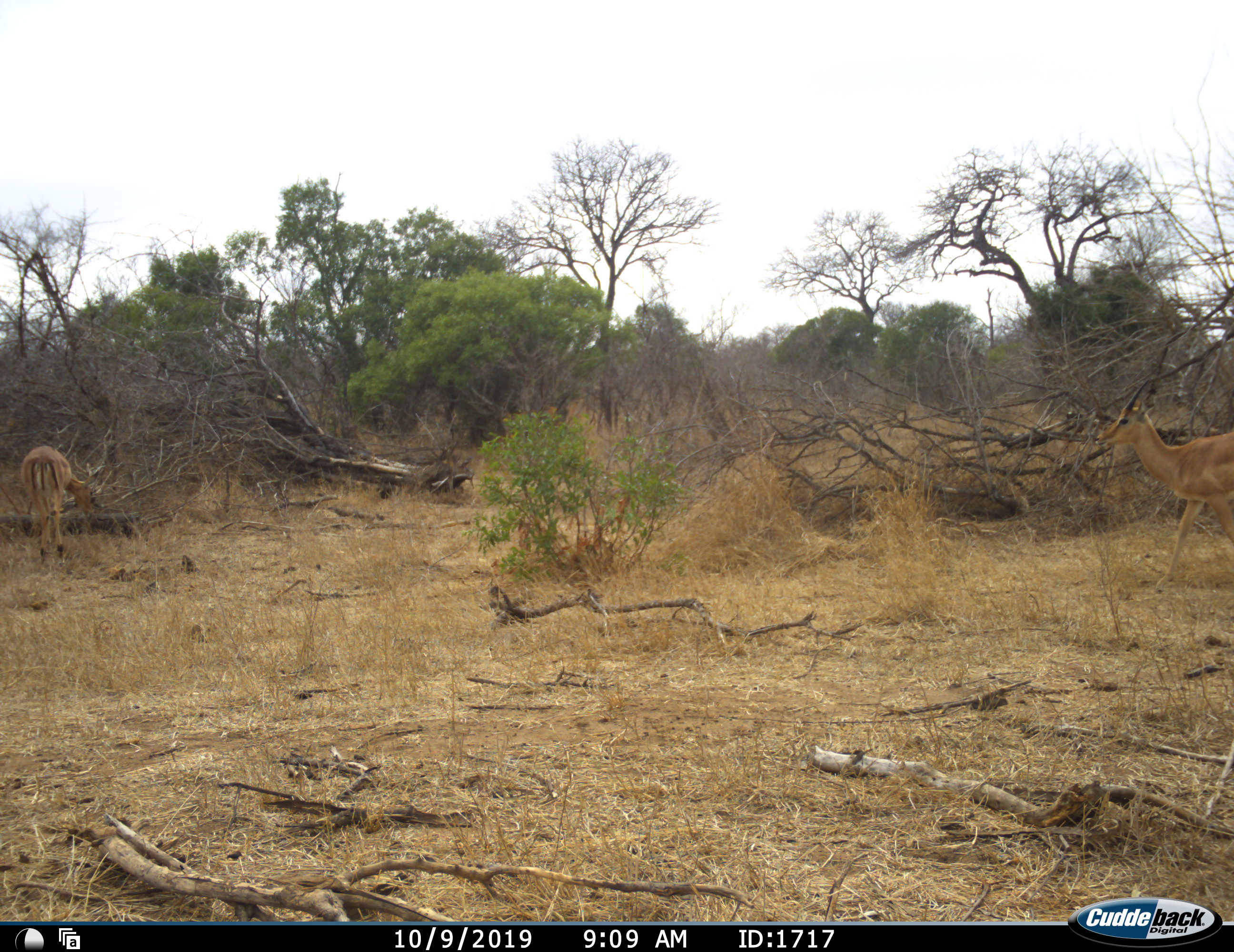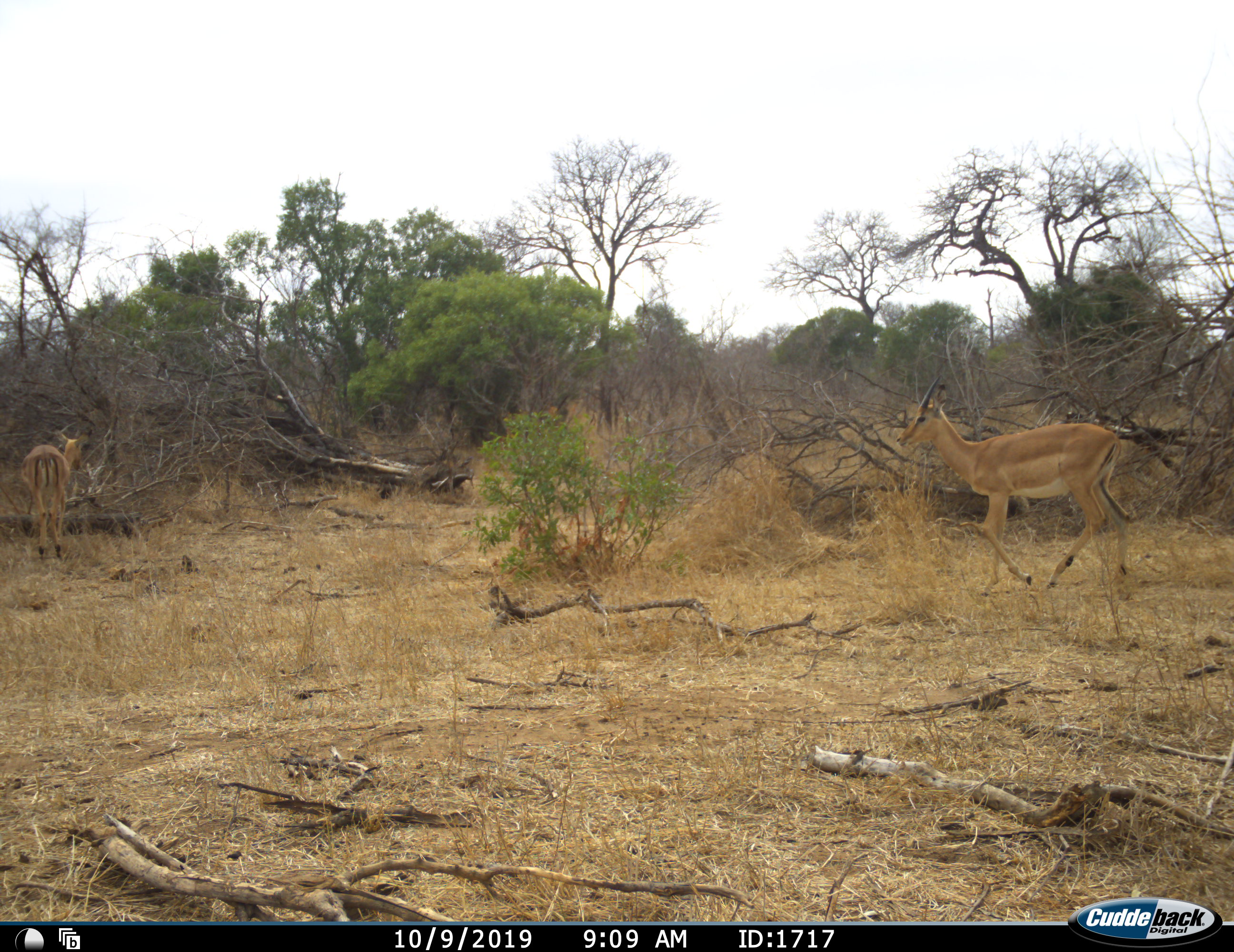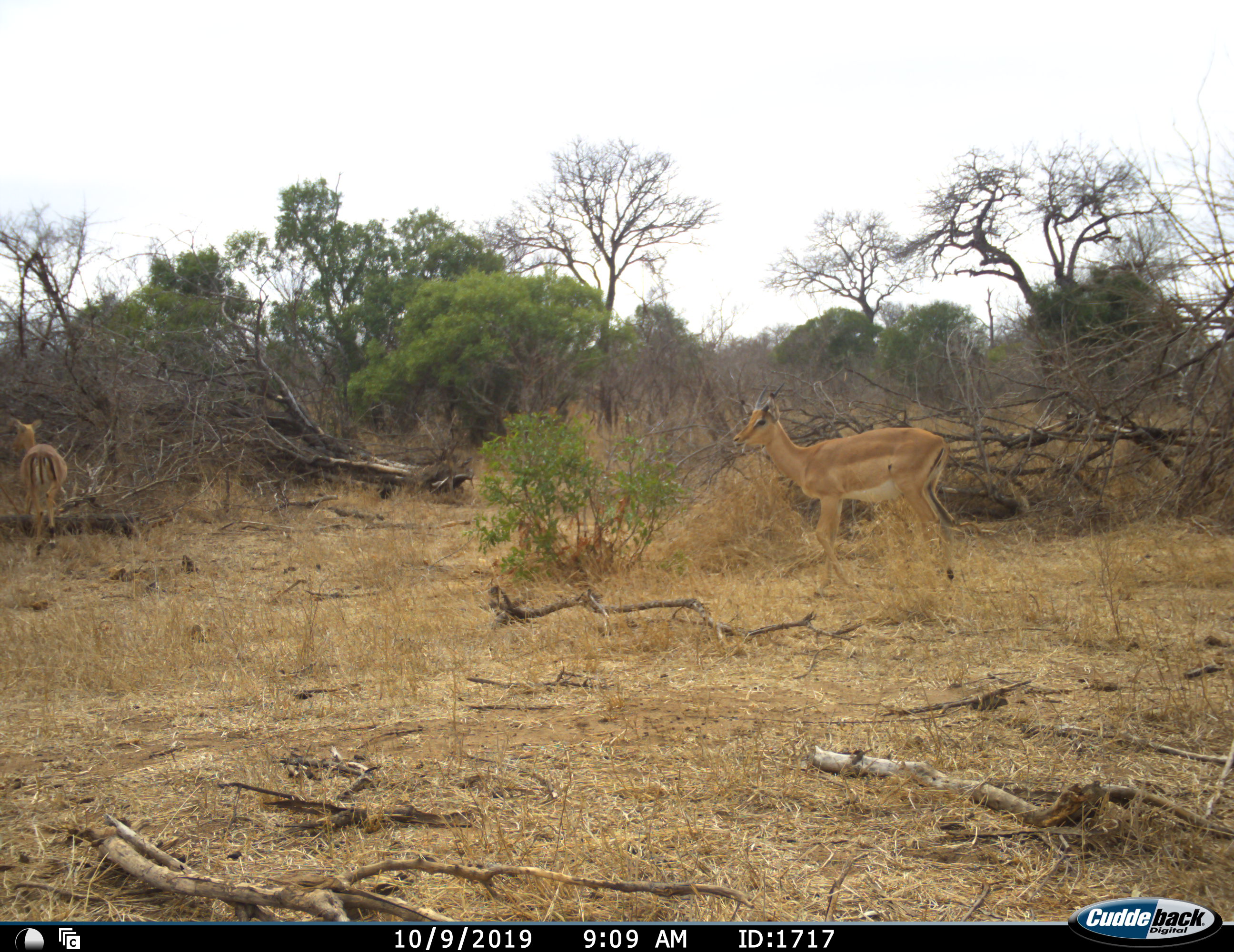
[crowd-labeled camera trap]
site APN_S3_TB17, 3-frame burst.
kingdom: Animalia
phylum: Chordata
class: Mammalia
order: Artiodactyla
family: Bovidae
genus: Aepyceros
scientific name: Aepyceros melampus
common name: impala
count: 2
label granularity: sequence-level